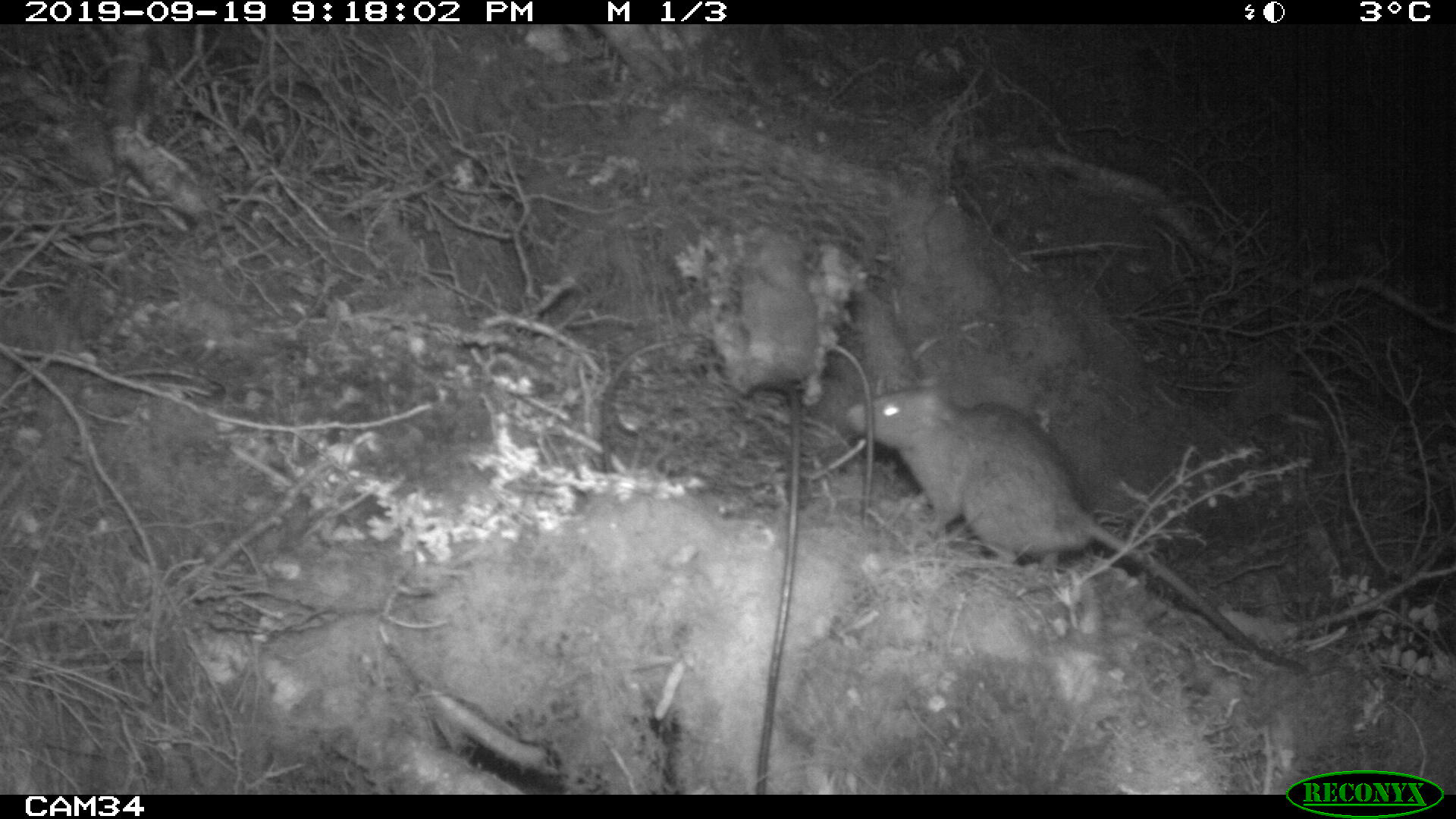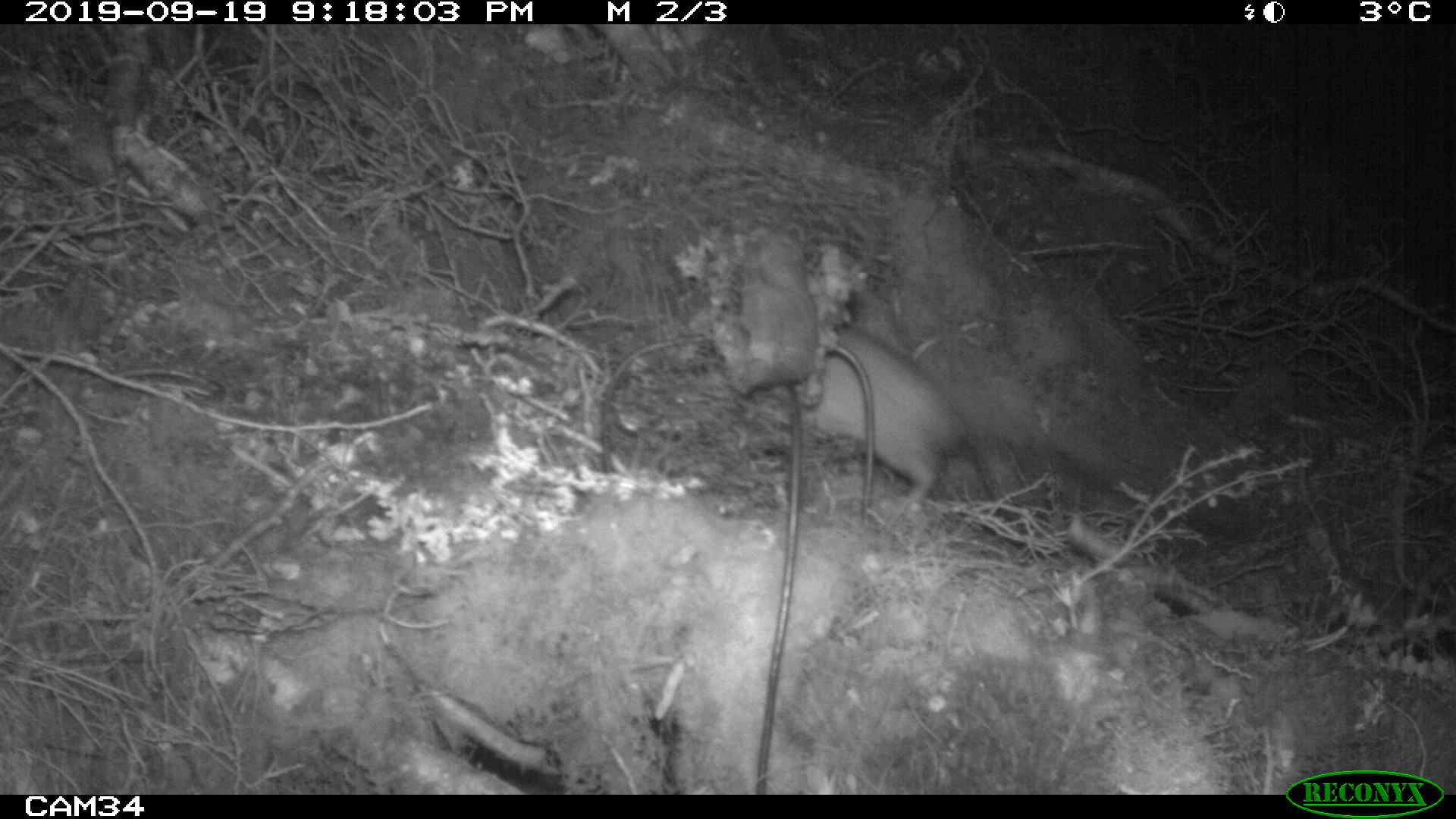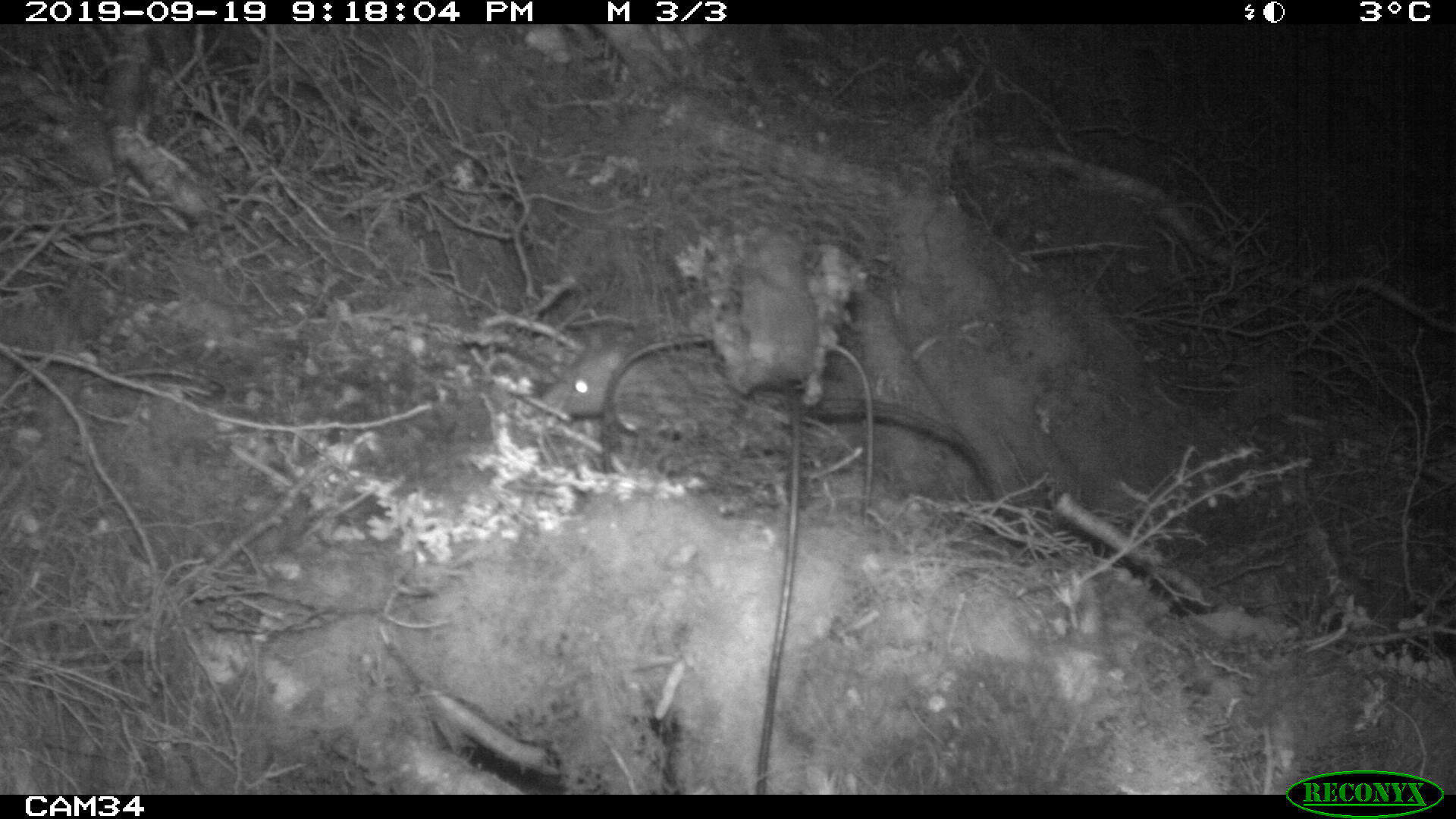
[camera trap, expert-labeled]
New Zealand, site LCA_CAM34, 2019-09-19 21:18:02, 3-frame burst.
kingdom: Animalia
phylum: Chordata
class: Mammalia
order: Rodentia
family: Muridae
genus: Rattus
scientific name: Rattus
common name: rat